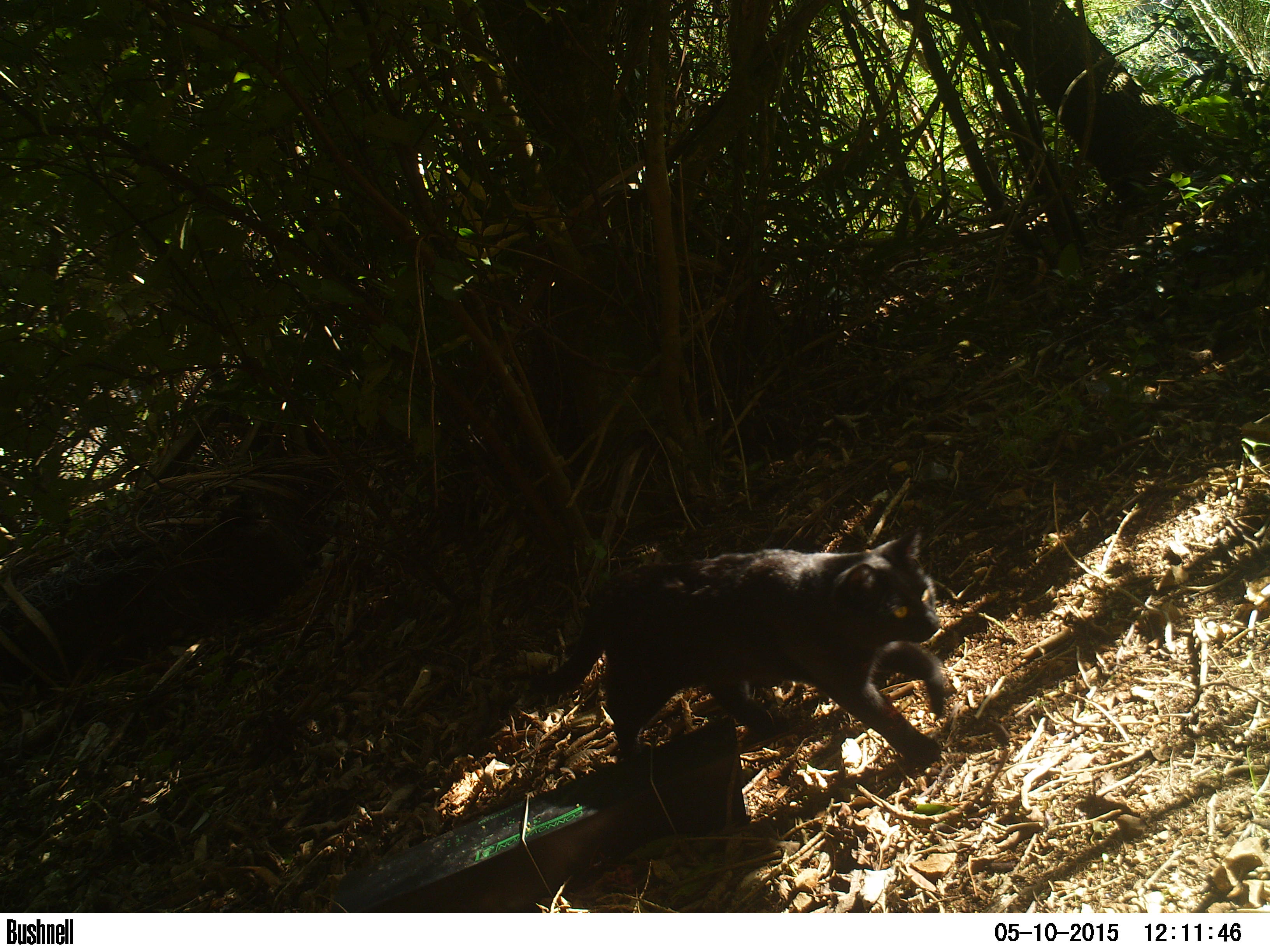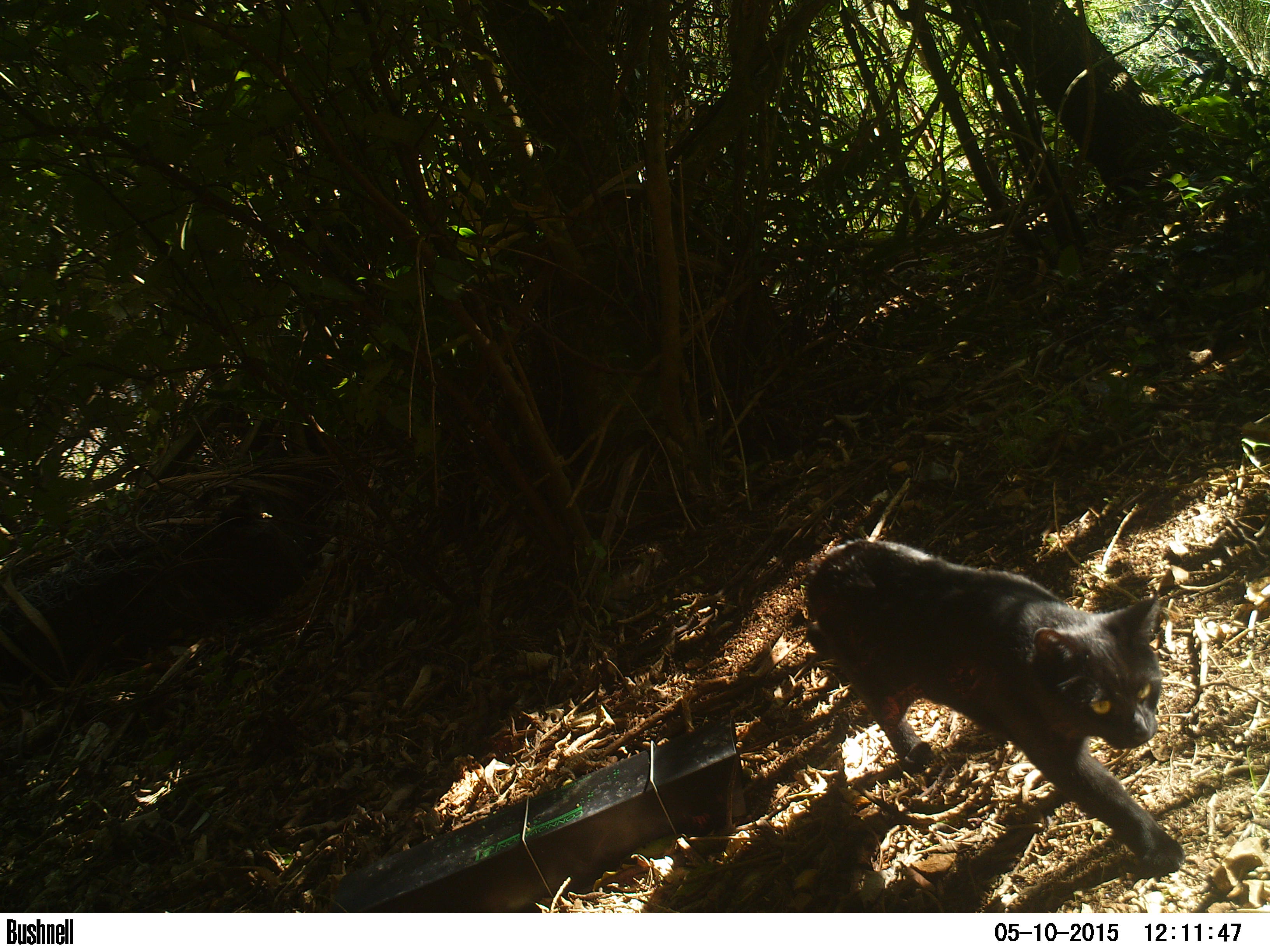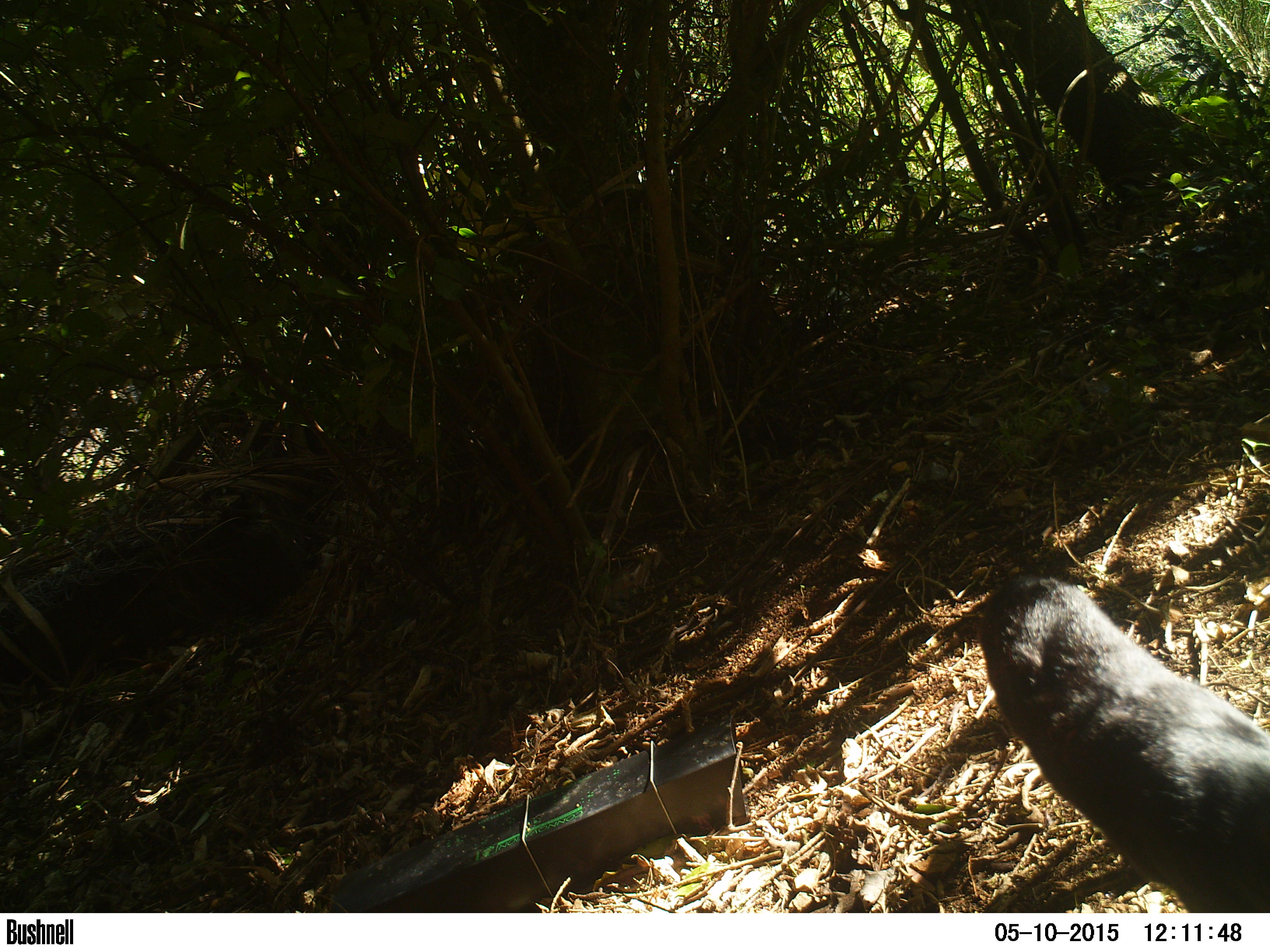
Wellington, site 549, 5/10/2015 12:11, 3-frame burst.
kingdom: Animalia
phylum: Chordata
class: Mammalia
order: Carnivora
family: Felidae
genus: Felis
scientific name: Felis catus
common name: cat